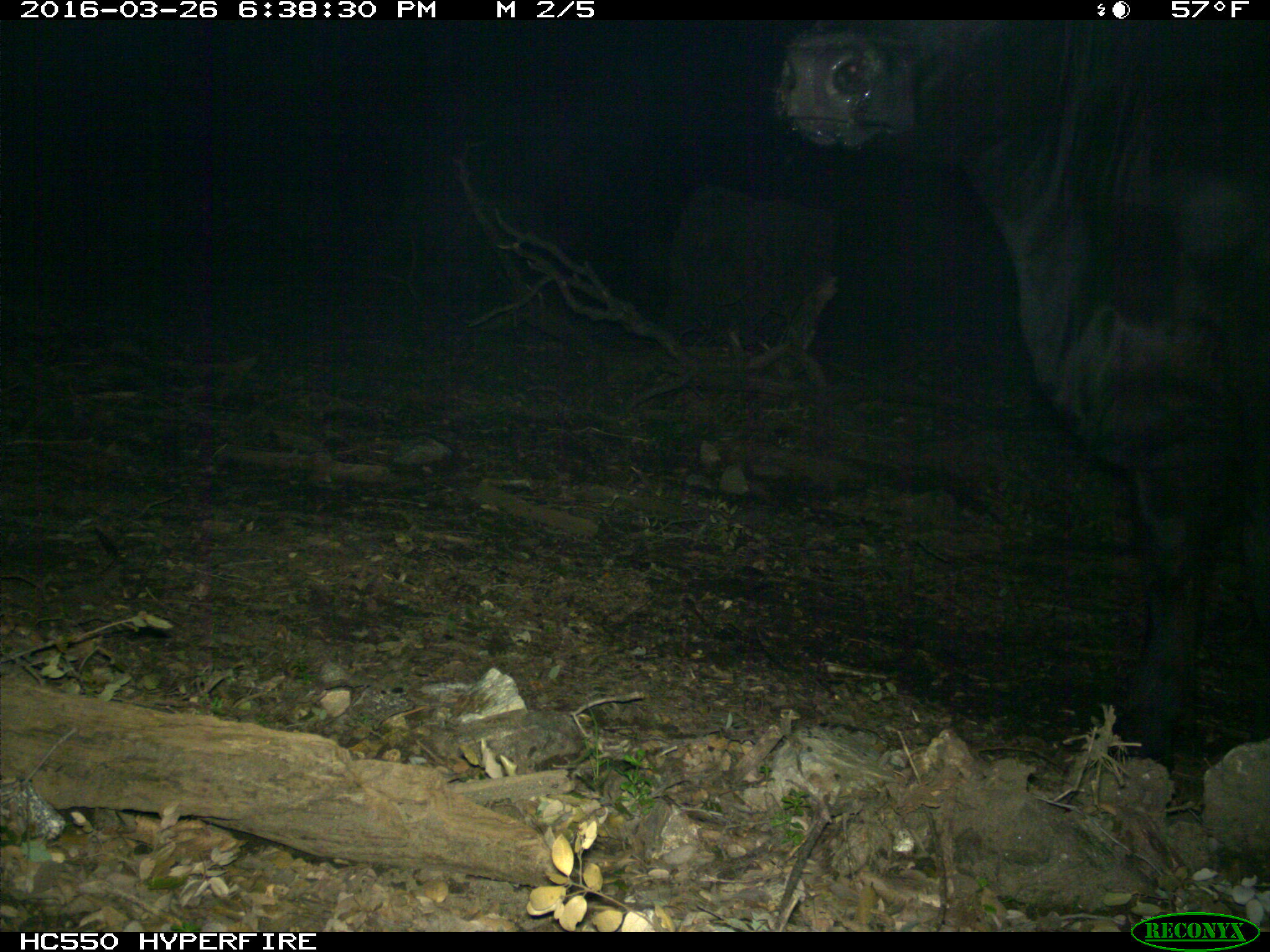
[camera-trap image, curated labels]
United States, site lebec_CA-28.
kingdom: Animalia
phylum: Chordata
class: Mammalia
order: Artiodactyla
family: Bovidae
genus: Bos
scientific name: Bos taurus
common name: domestic cow